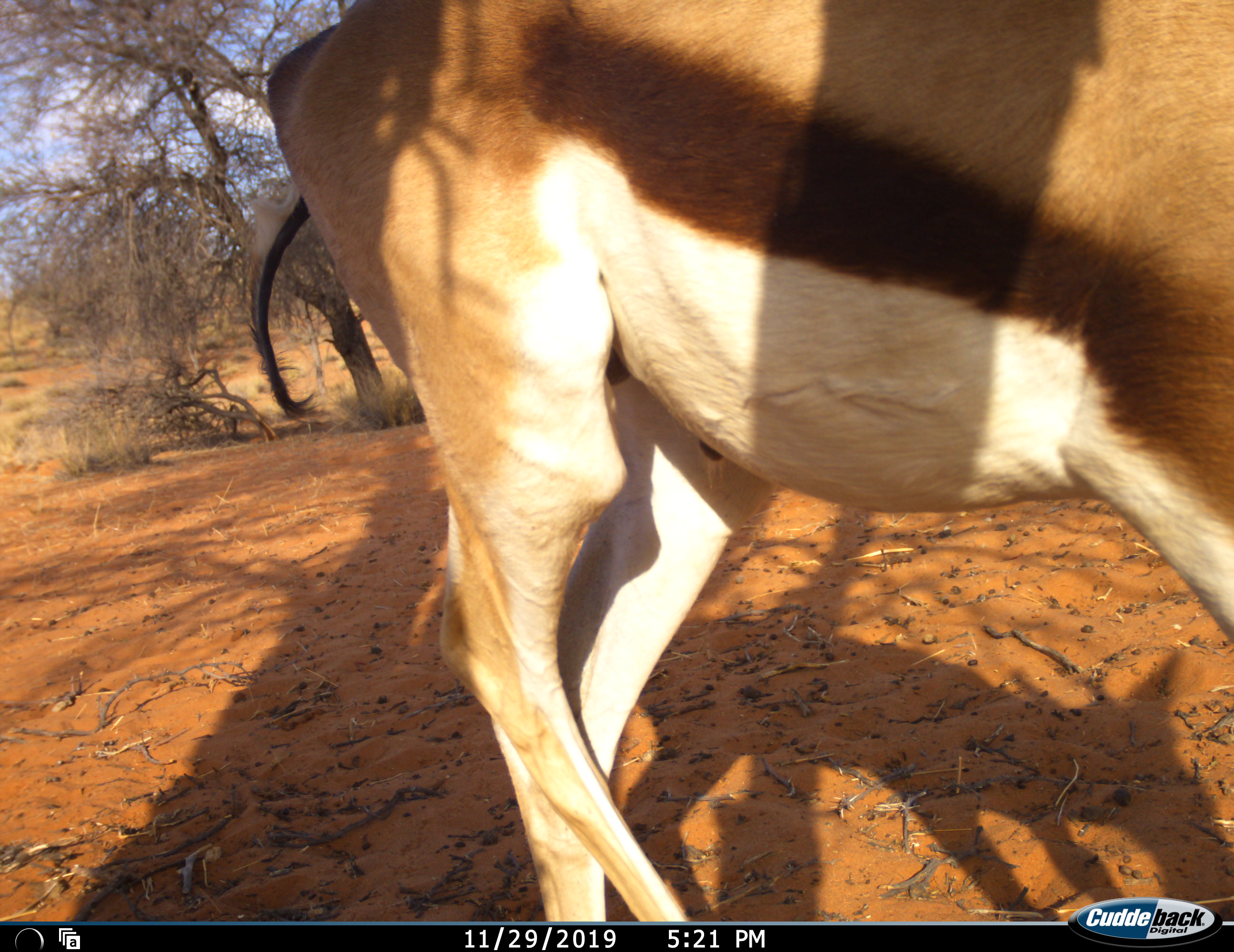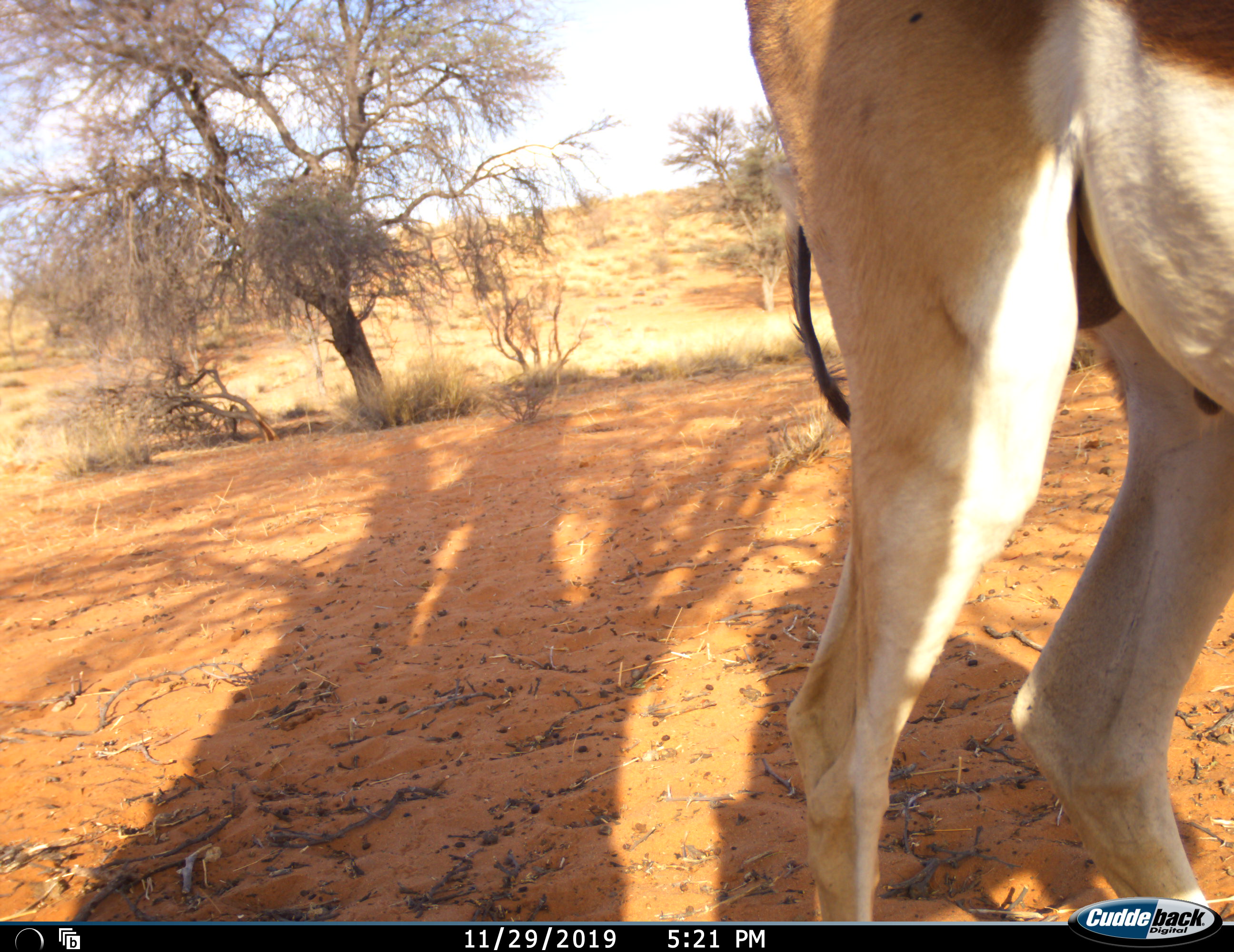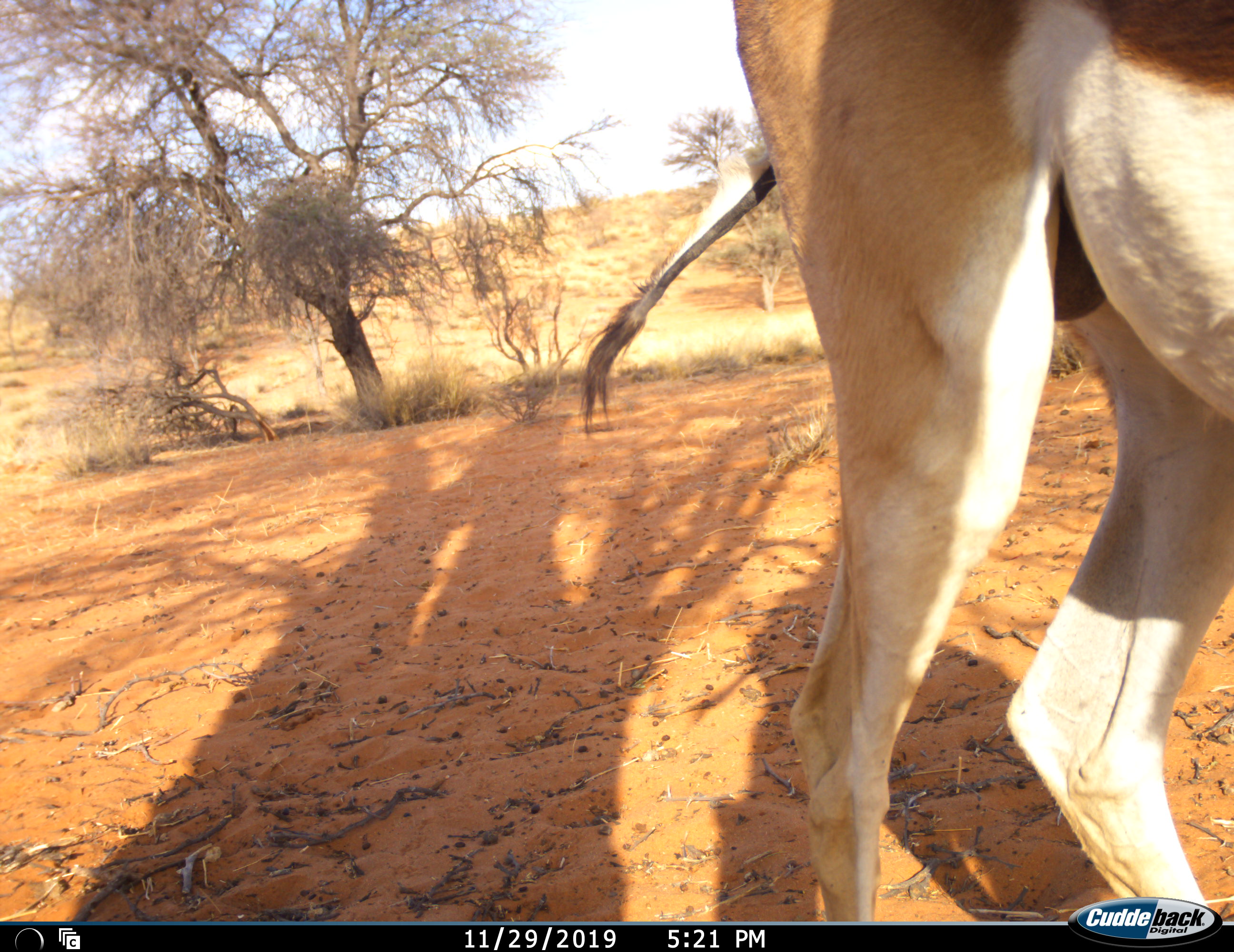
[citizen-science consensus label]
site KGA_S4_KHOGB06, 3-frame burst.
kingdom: Animalia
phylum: Chordata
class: Mammalia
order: Artiodactyla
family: Bovidae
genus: Antidorcas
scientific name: Antidorcas marsupialis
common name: springbok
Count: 1.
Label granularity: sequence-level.